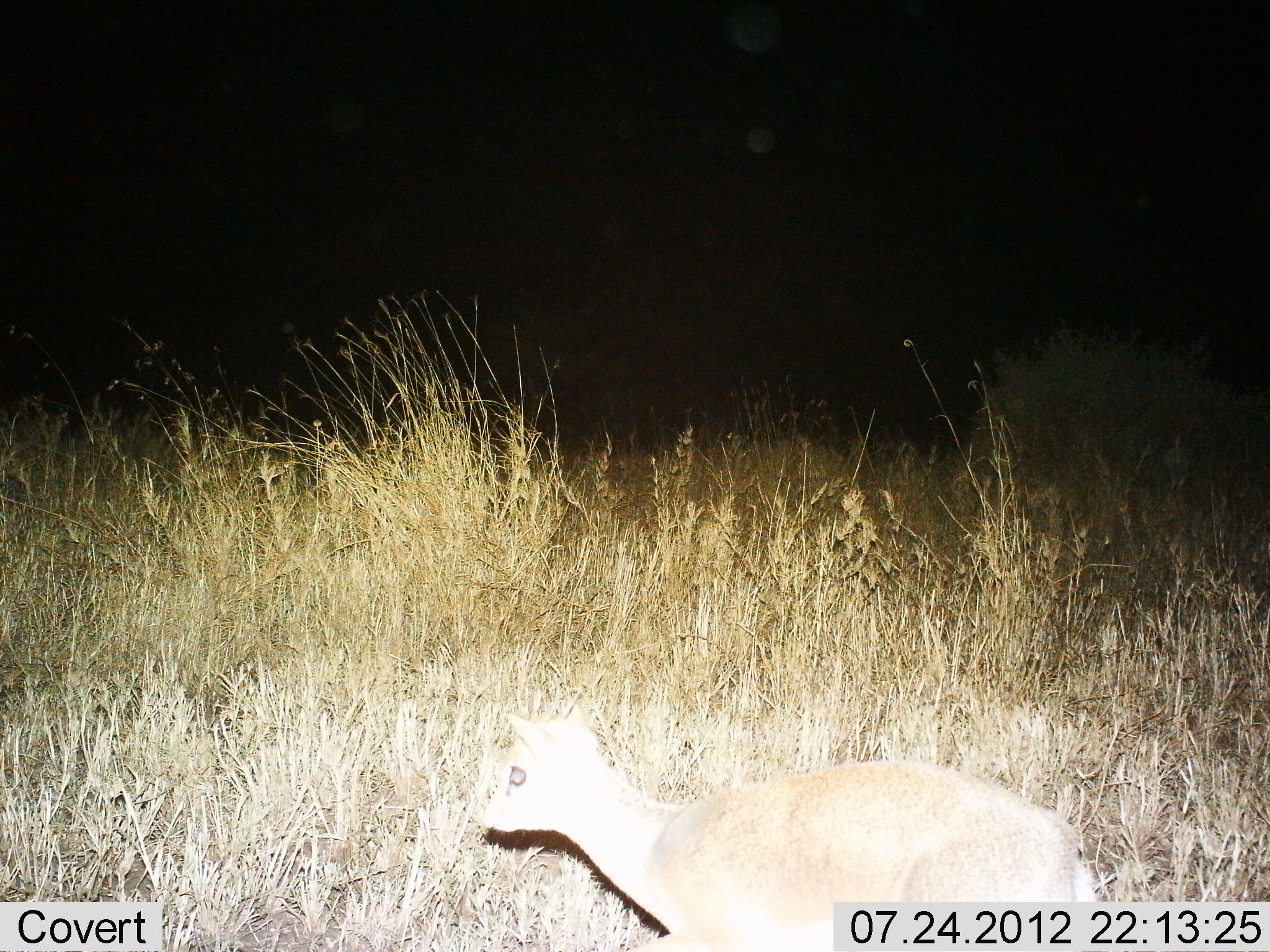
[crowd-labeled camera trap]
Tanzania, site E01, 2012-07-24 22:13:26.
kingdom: Animalia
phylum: Chordata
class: Mammalia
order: Artiodactyla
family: Bovidae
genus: Madoqua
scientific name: Madoqua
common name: dikdik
Dikdik (Madoqua), count 1. Behavior (volunteer vote fractions): standing 60%, resting 10%, moving 30%, interacting 0%. Young present (vote fraction): 0%. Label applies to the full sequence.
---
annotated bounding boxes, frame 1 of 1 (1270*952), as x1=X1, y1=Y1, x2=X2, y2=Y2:
animal: x1=472, y1=704, x2=1098, y2=952